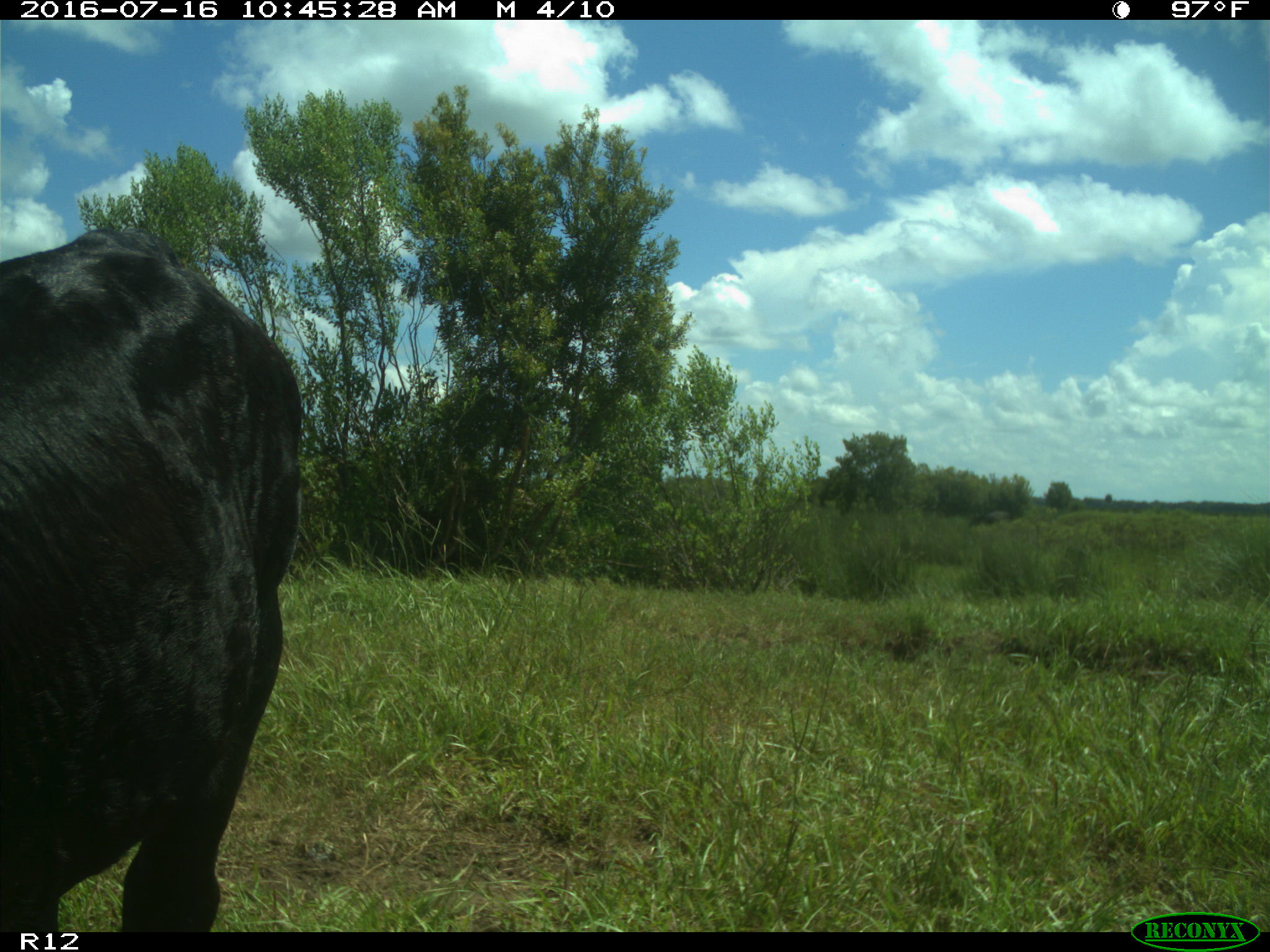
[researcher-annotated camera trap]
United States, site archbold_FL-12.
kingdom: Animalia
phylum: Chordata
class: Mammalia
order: Artiodactyla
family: Bovidae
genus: Bos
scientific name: Bos taurus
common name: domestic cow